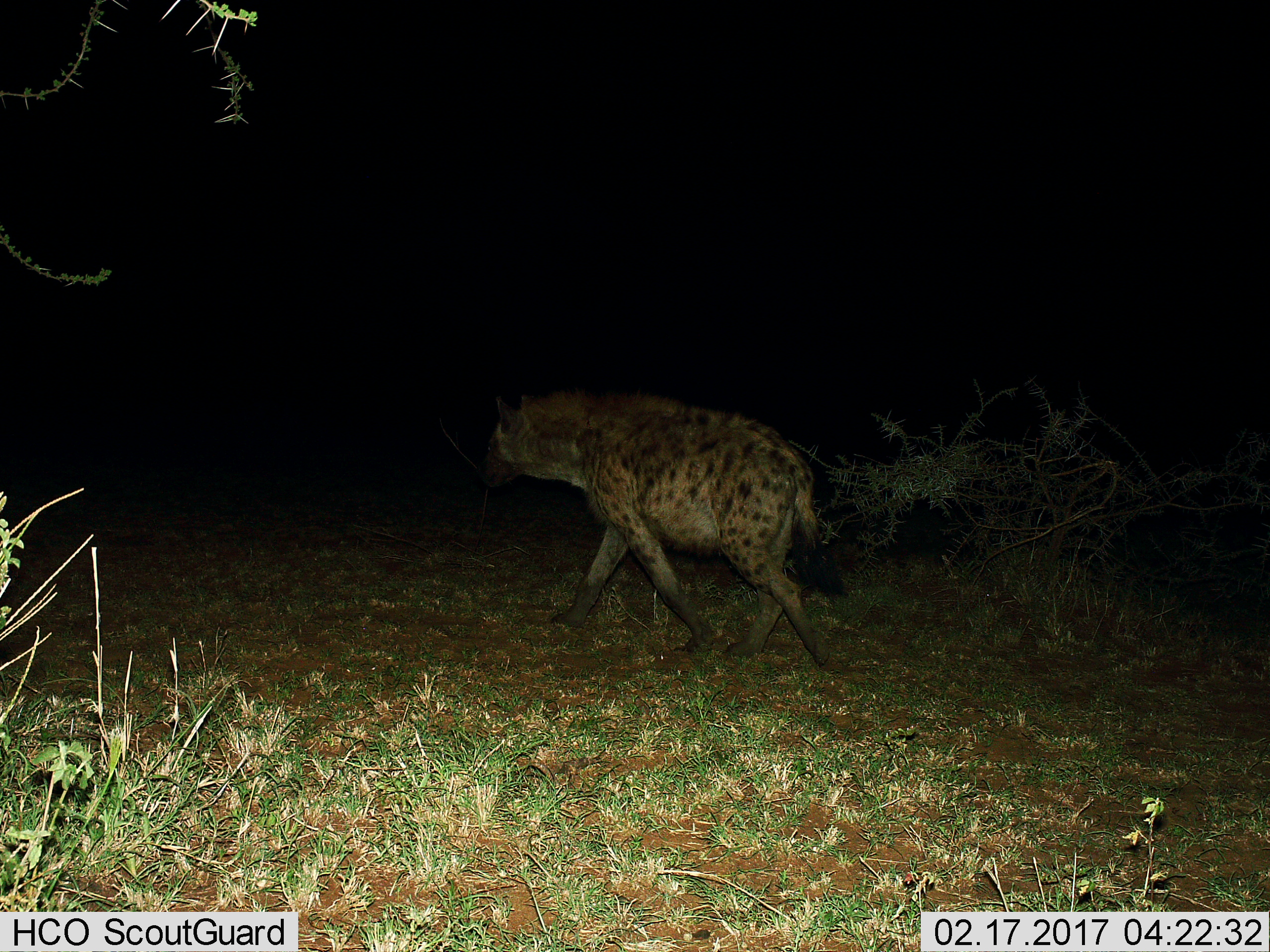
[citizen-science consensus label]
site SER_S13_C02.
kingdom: Animalia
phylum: Chordata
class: Mammalia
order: Carnivora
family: Hyaenidae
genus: Crocuta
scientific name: Crocuta crocuta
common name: spotted hyena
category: hyenaspotted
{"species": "hyenaspotted (spotted hyena) (Crocuta crocuta)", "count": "1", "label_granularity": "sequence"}